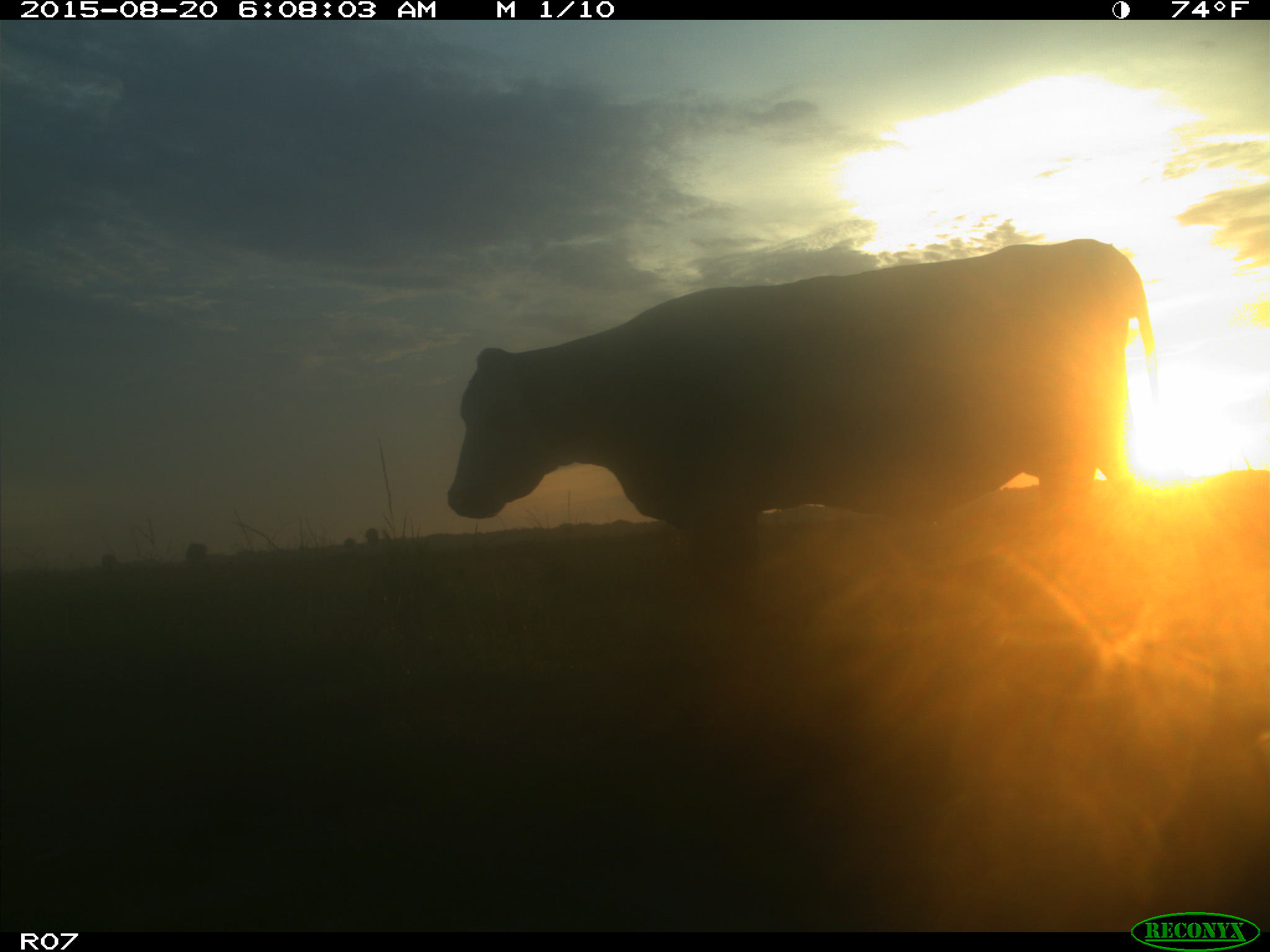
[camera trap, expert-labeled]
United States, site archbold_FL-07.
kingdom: Animalia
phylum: Chordata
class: Mammalia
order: Artiodactyla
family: Bovidae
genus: Bos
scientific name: Bos taurus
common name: domestic cow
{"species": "Bos taurus (domestic cow)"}